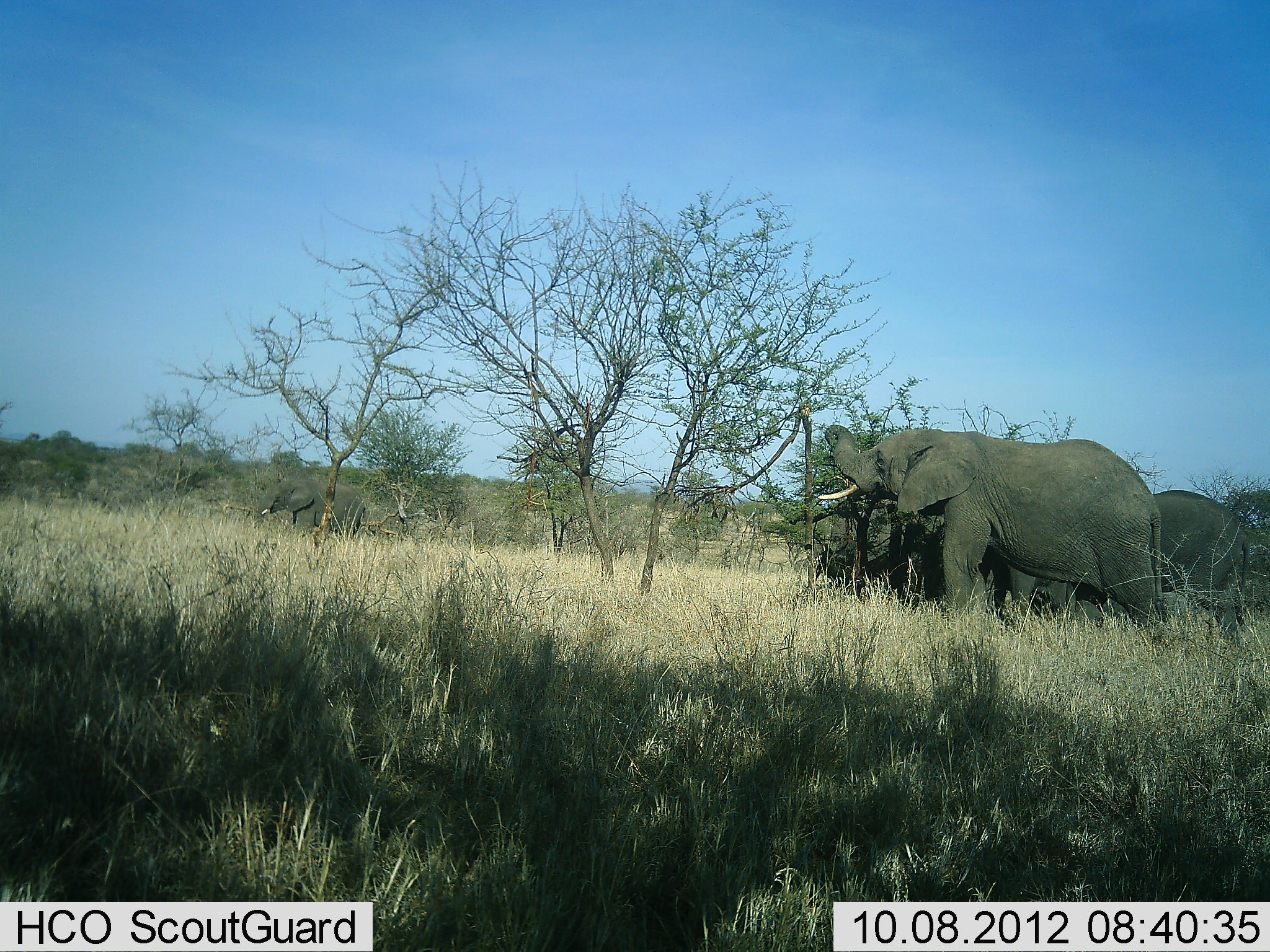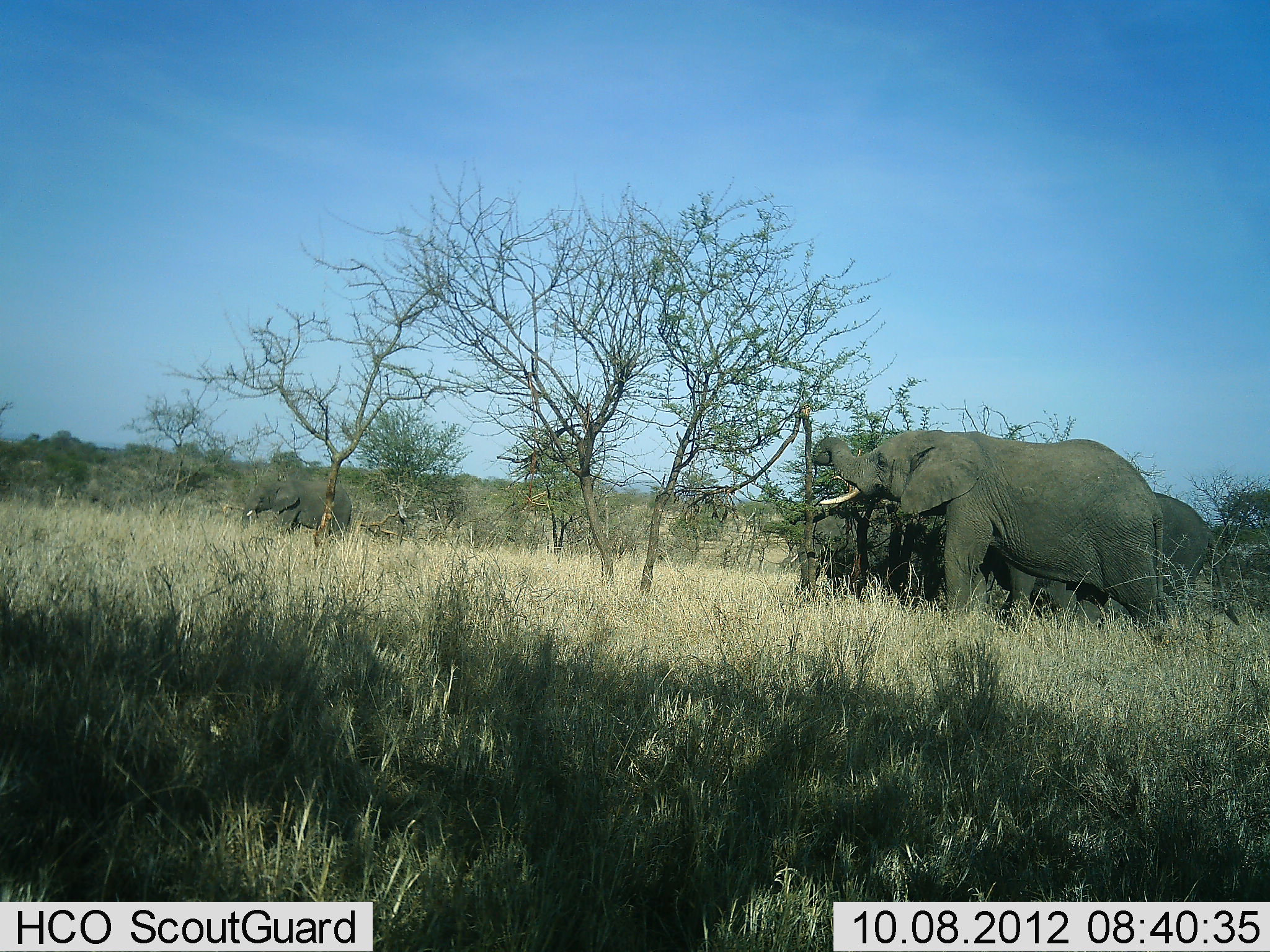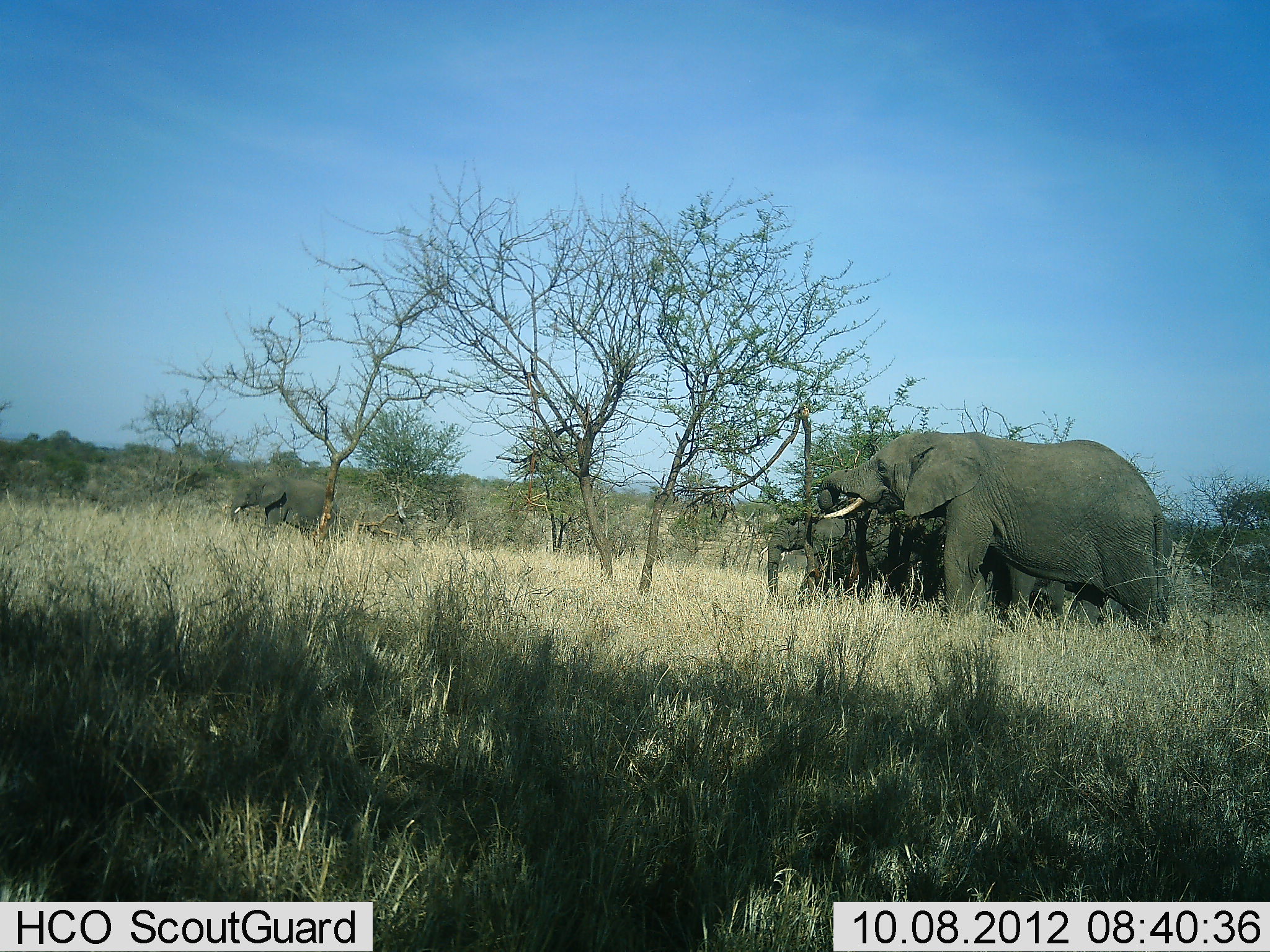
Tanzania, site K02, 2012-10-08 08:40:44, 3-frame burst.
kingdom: Animalia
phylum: Chordata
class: Mammalia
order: Proboscidea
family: Elephantidae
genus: Loxodonta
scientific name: Loxodonta africana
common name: african bush elephant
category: elephant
Elephant (african bush elephant) (Loxodonta africana), count 4. Behavior (volunteer vote fractions): standing 20%, resting 0%, moving 70%, interacting 0%. Young present (vote fraction): 20%. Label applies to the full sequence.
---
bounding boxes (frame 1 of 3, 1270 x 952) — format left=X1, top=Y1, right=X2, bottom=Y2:
animal: left=816, top=424, right=1163, bottom=651; left=1073, top=490, right=1252, bottom=651; left=984, top=539, right=1107, bottom=633; left=254, top=479, right=368, bottom=547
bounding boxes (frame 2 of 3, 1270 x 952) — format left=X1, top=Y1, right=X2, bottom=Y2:
animal: left=808, top=427, right=1170, bottom=649; left=1065, top=490, right=1241, bottom=644; left=799, top=501, right=934, bottom=603; left=973, top=534, right=1076, bottom=634; left=242, top=476, right=354, bottom=555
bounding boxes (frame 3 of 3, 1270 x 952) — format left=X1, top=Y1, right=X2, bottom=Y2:
animal: left=816, top=427, right=1171, bottom=642; left=1075, top=501, right=1175, bottom=643; left=760, top=512, right=909, bottom=594; left=976, top=538, right=1065, bottom=625; left=229, top=474, right=339, bottom=542